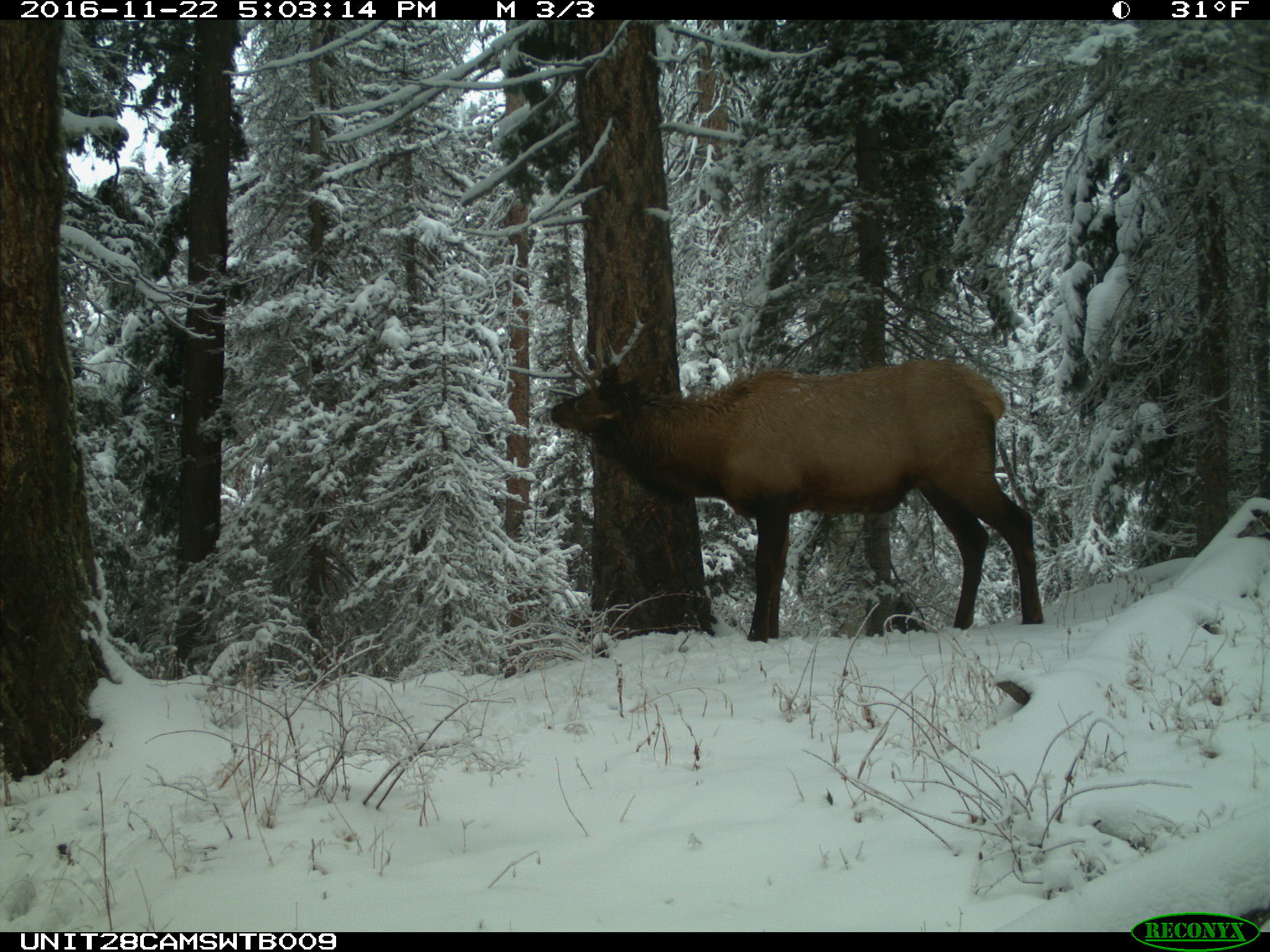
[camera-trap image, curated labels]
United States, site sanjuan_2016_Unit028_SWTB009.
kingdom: Animalia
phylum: Chordata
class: Mammalia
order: Artiodactyla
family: Cervidae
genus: Cervus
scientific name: Cervus elaphus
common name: red deer